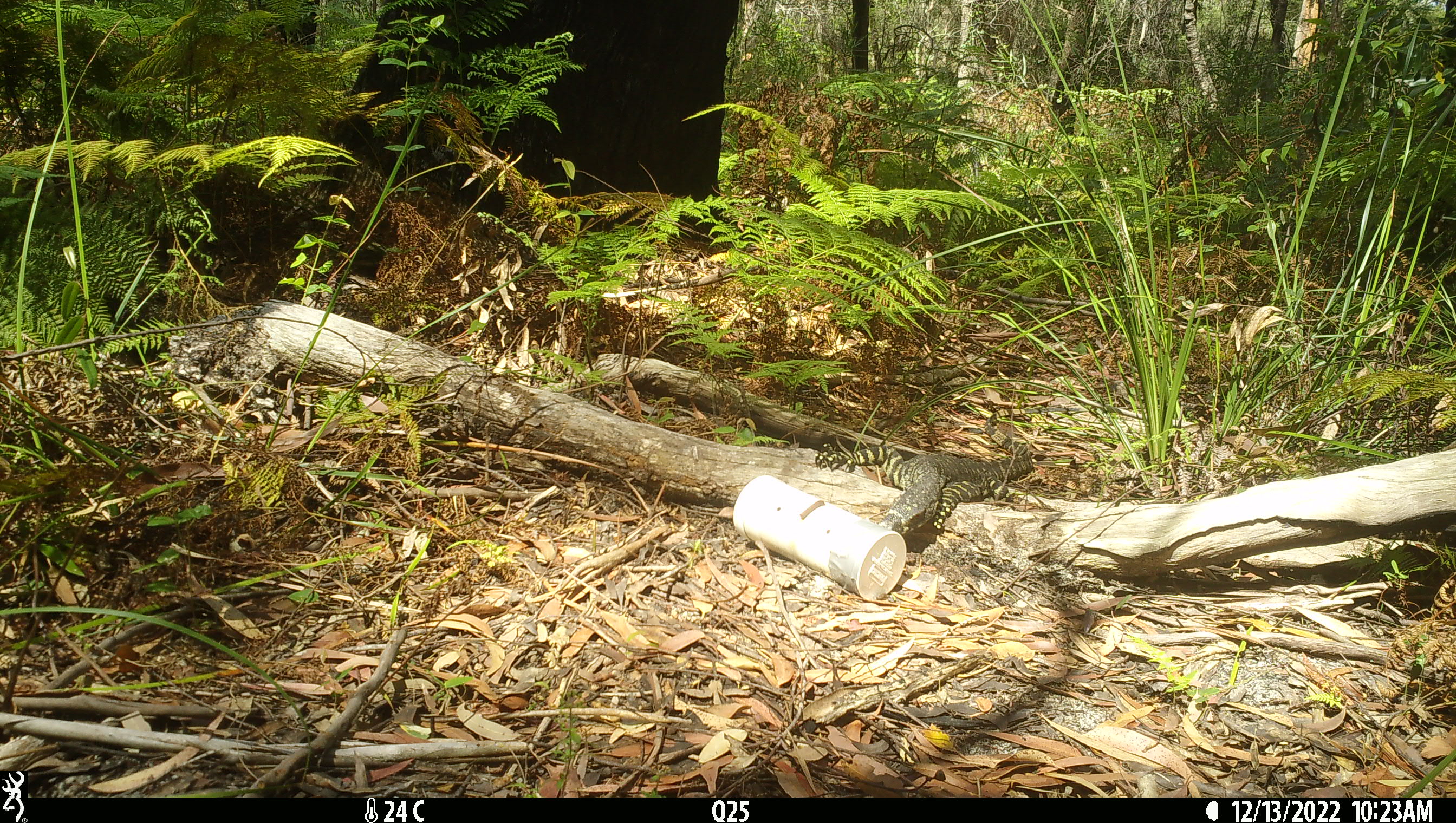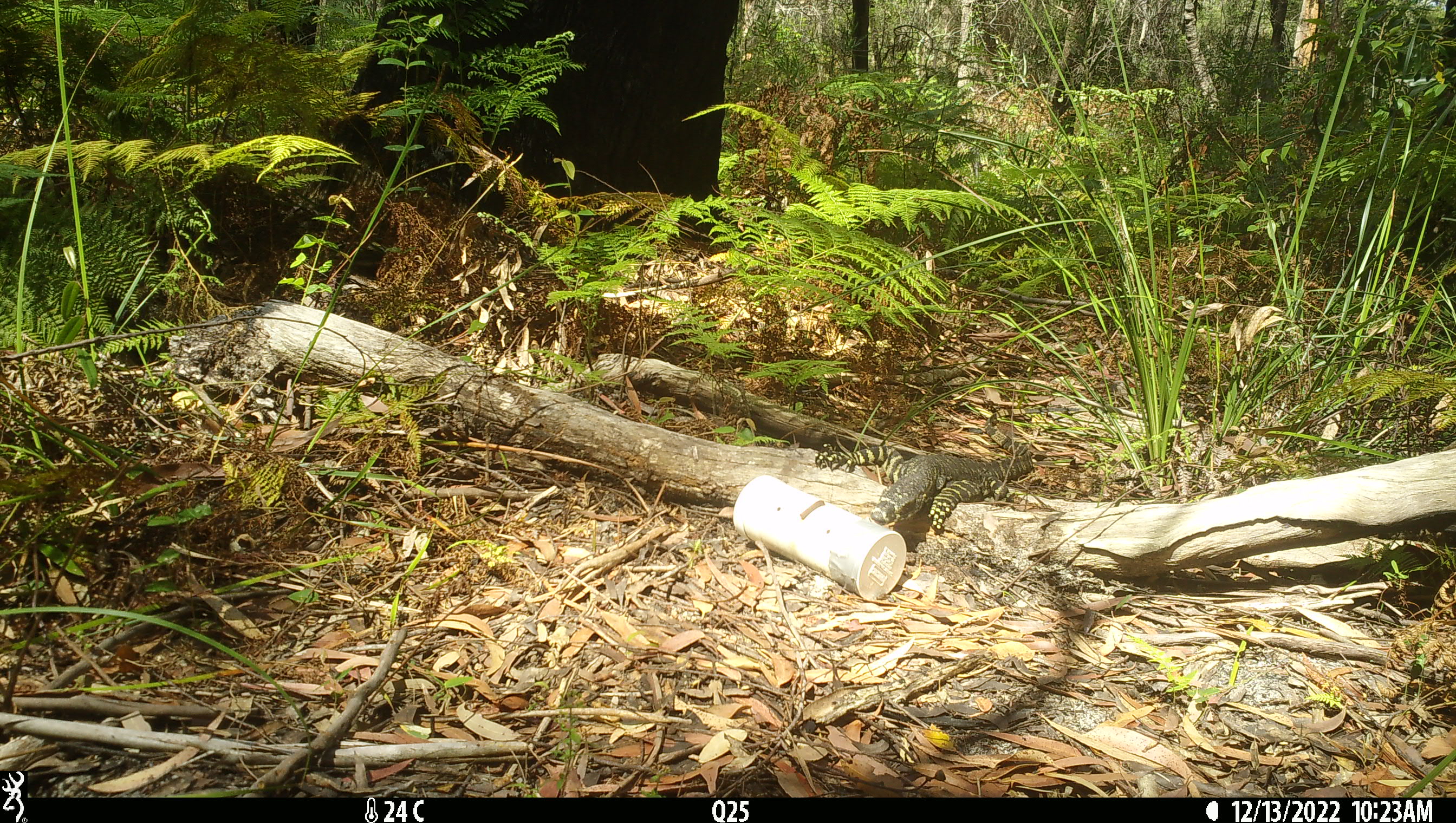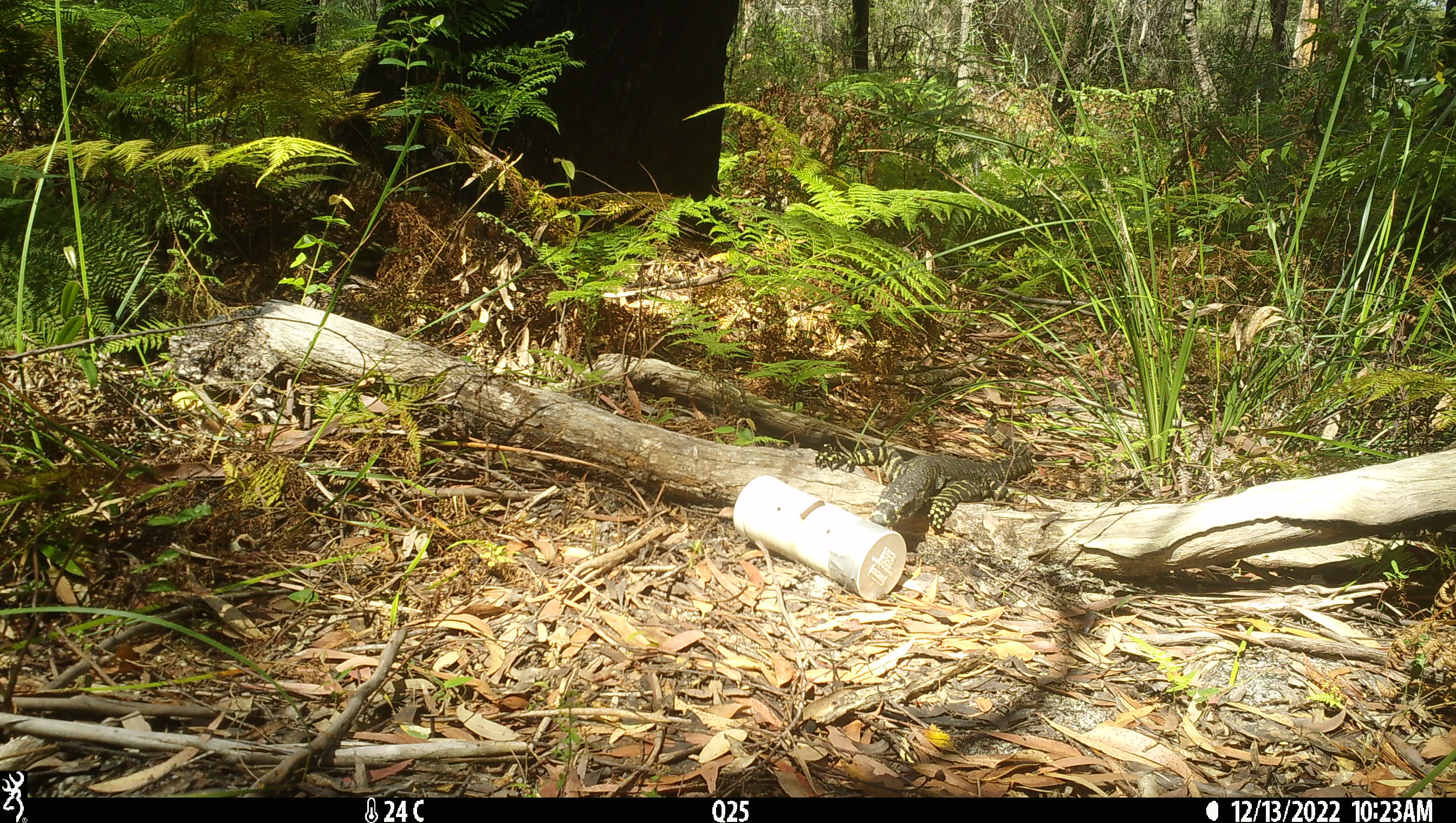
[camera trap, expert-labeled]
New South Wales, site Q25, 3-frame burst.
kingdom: Animalia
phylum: Chordata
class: Reptilia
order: Squamata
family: Varanidae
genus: Varanus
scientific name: Varanus varius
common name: lace monitor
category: goanna